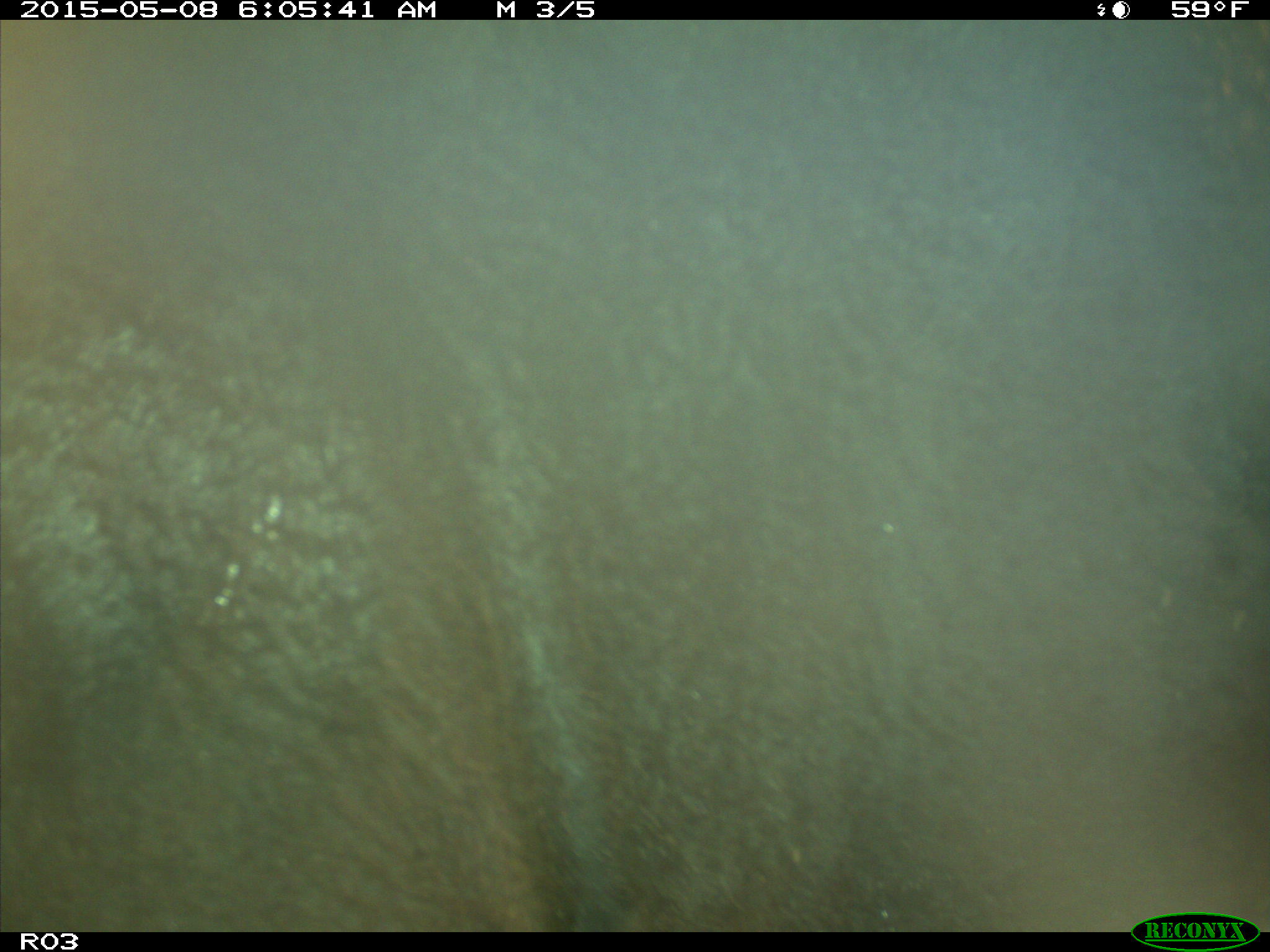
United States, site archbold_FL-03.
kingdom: Animalia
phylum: Chordata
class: Mammalia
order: Artiodactyla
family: Bovidae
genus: Bos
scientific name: Bos taurus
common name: domestic cow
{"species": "Bos taurus (domestic cow)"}